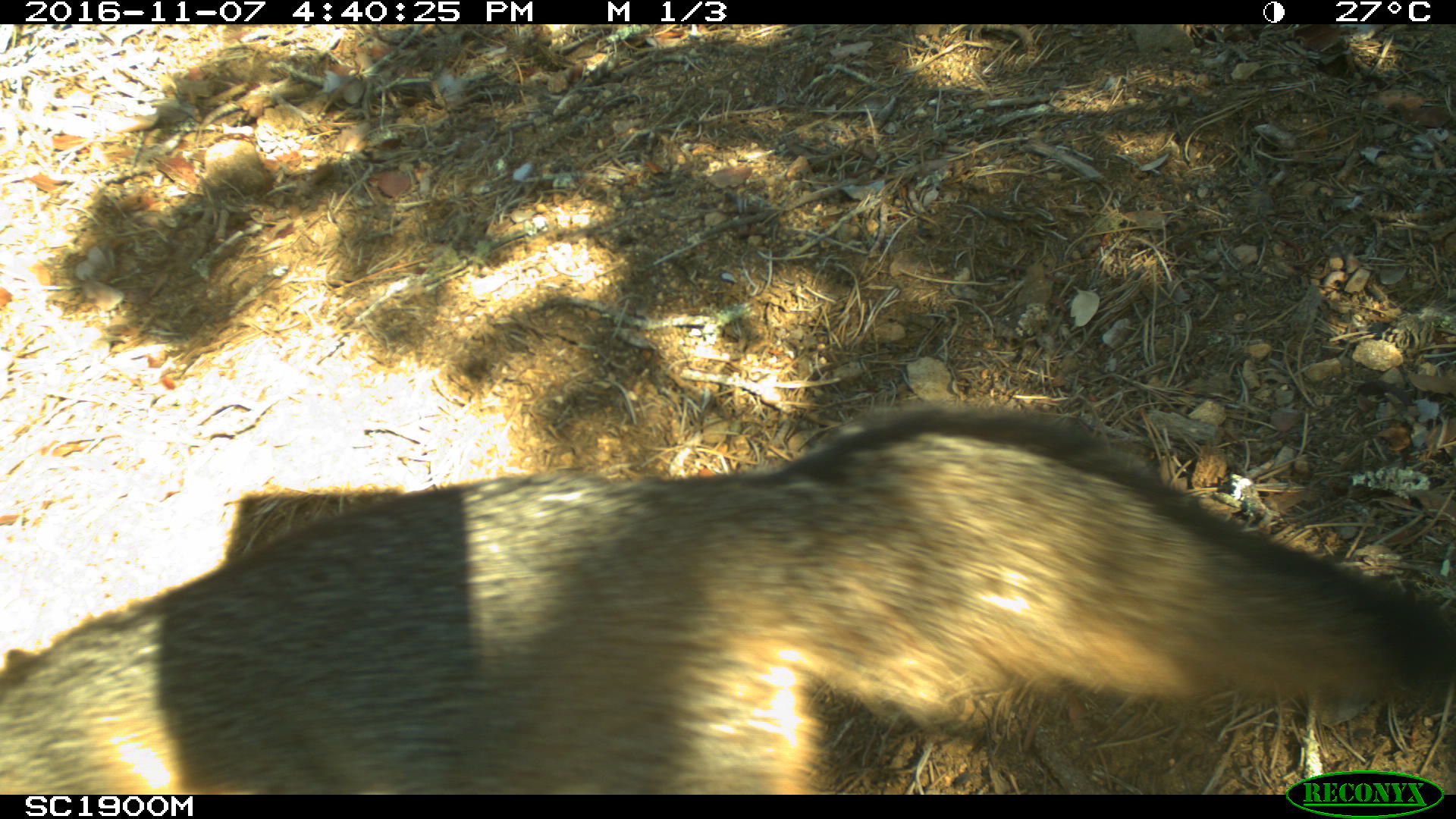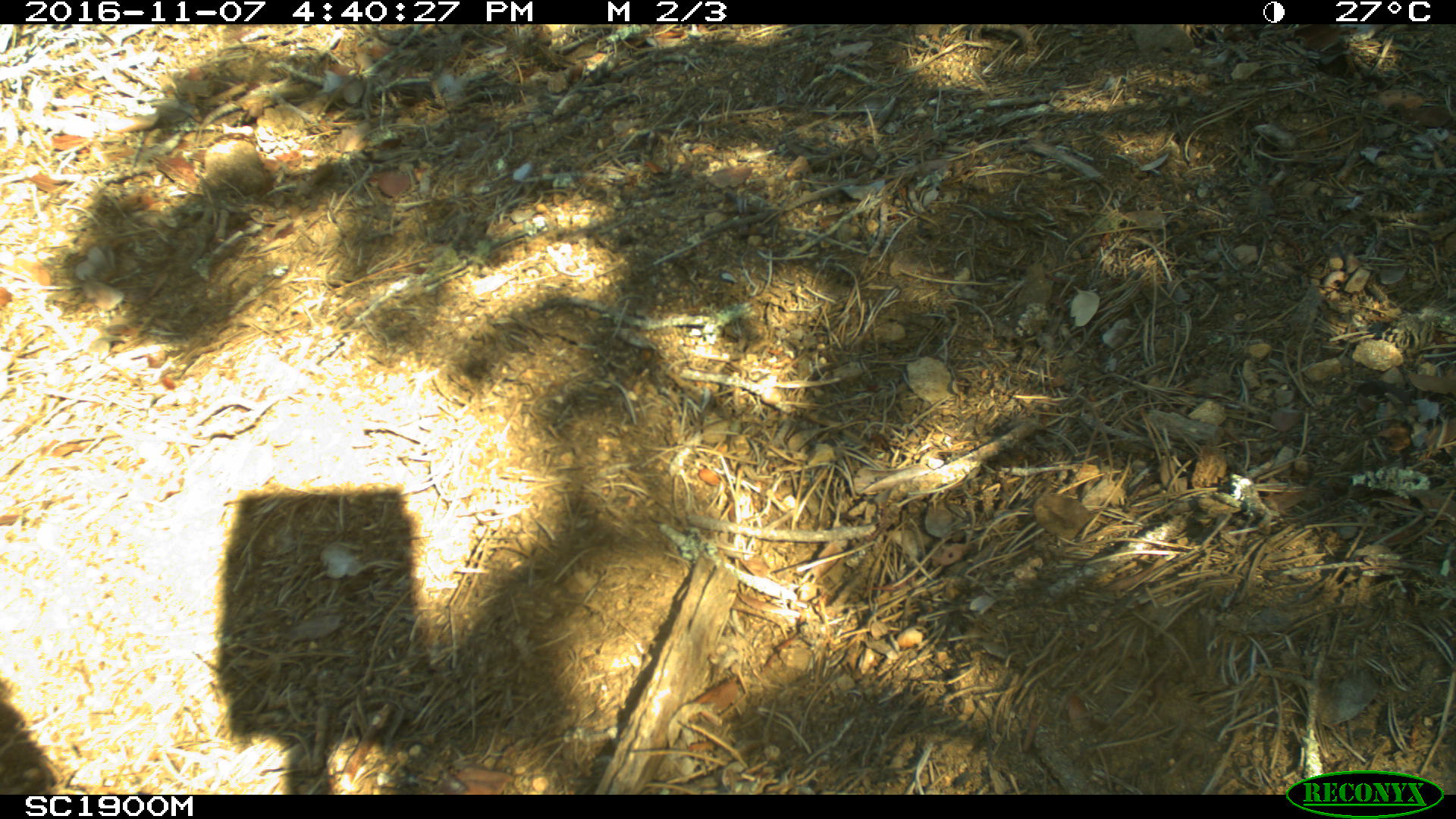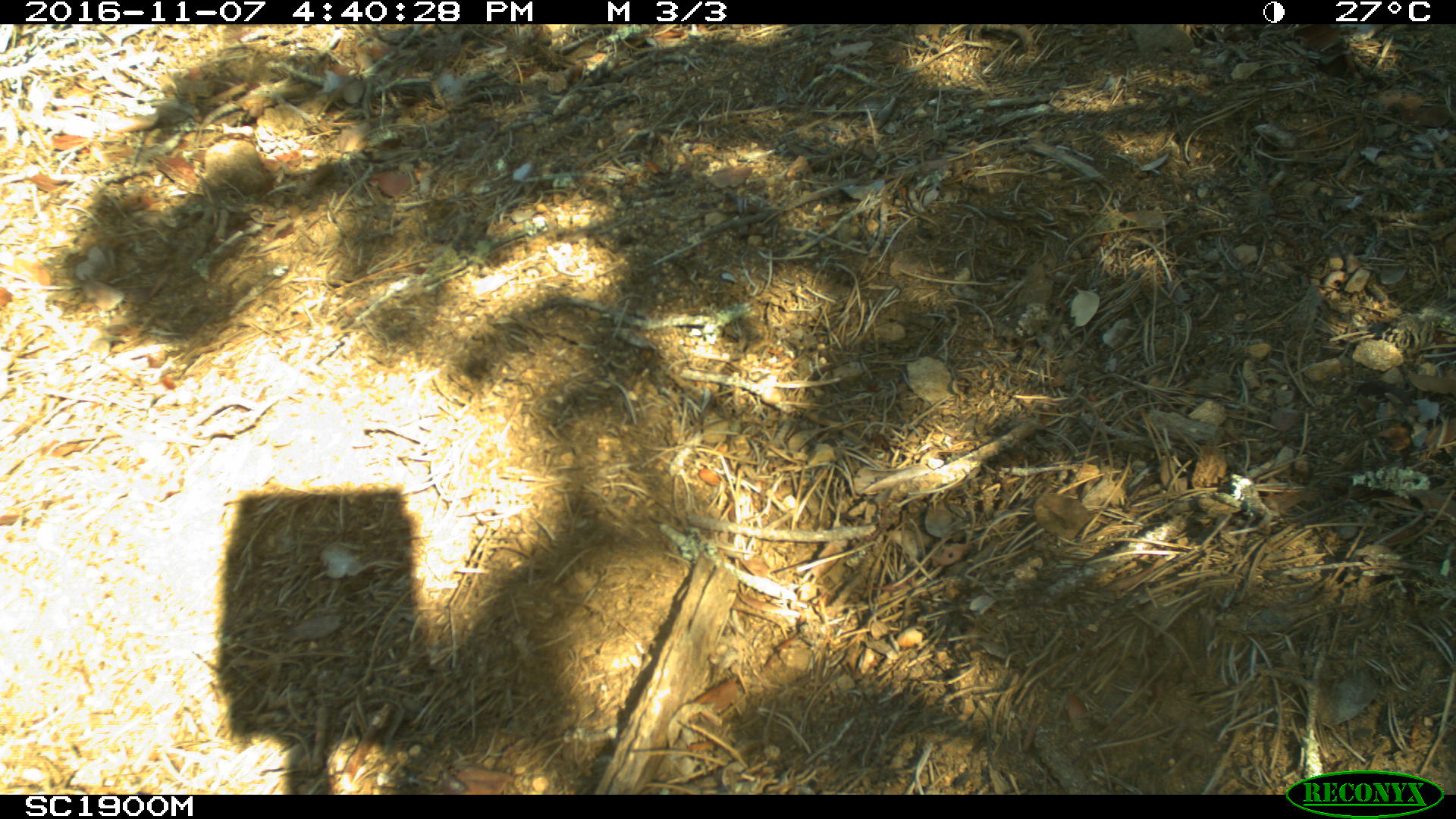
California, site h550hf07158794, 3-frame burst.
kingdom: Animalia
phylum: Chordata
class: Mammalia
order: Carnivora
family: Canidae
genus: Urocyon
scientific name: Urocyon littoralis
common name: island fox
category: fox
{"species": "fox (island fox) (Urocyon littoralis)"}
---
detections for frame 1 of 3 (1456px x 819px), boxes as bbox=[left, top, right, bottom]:
fox: bbox=[0, 401, 1454, 790]